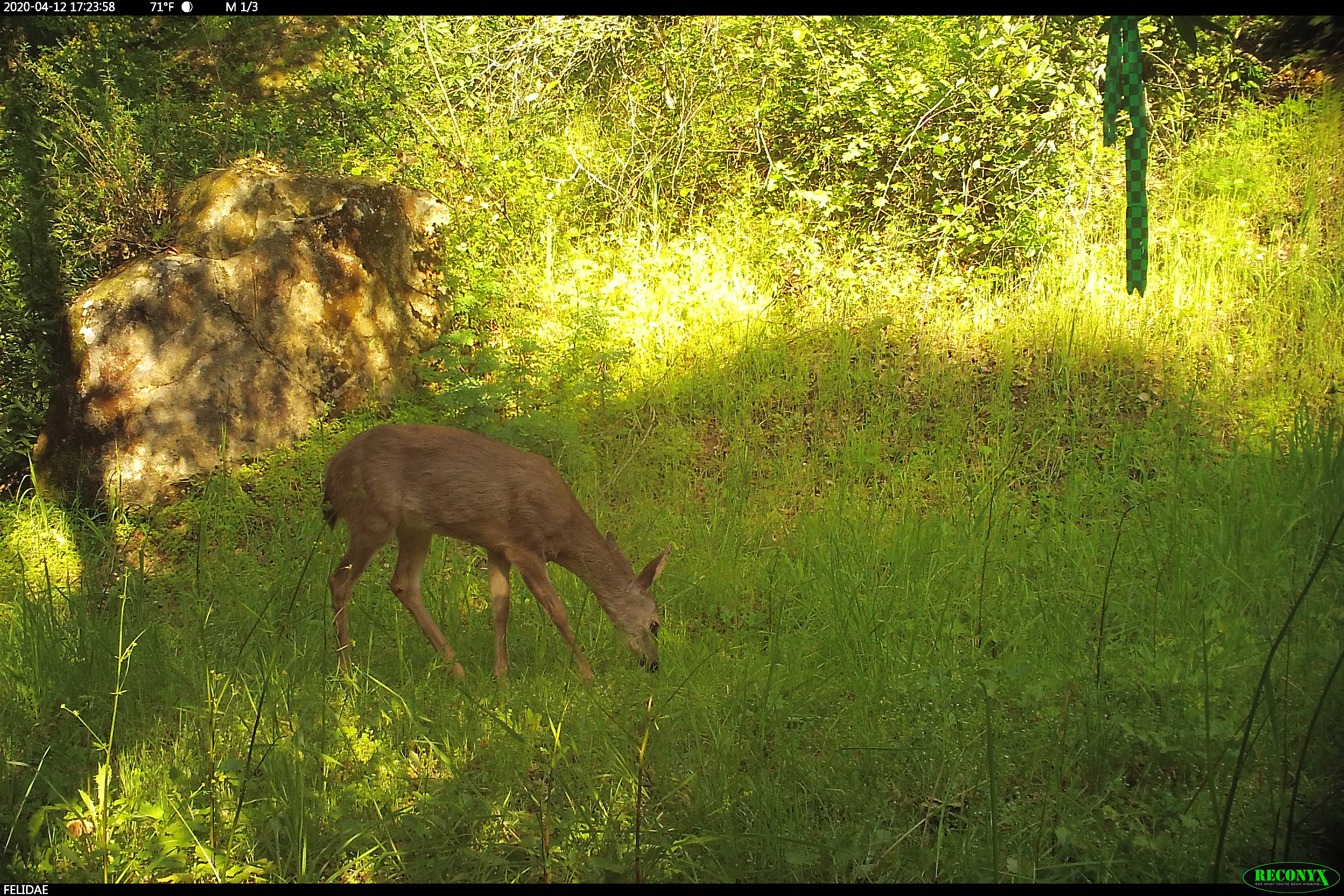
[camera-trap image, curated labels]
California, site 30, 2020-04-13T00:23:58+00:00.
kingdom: Animalia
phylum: Chordata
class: Mammalia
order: Artiodactyla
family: Cervidae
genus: Odocoileus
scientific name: Odocoileus hemionus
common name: mule deer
Mule deer (Odocoileus hemionus).